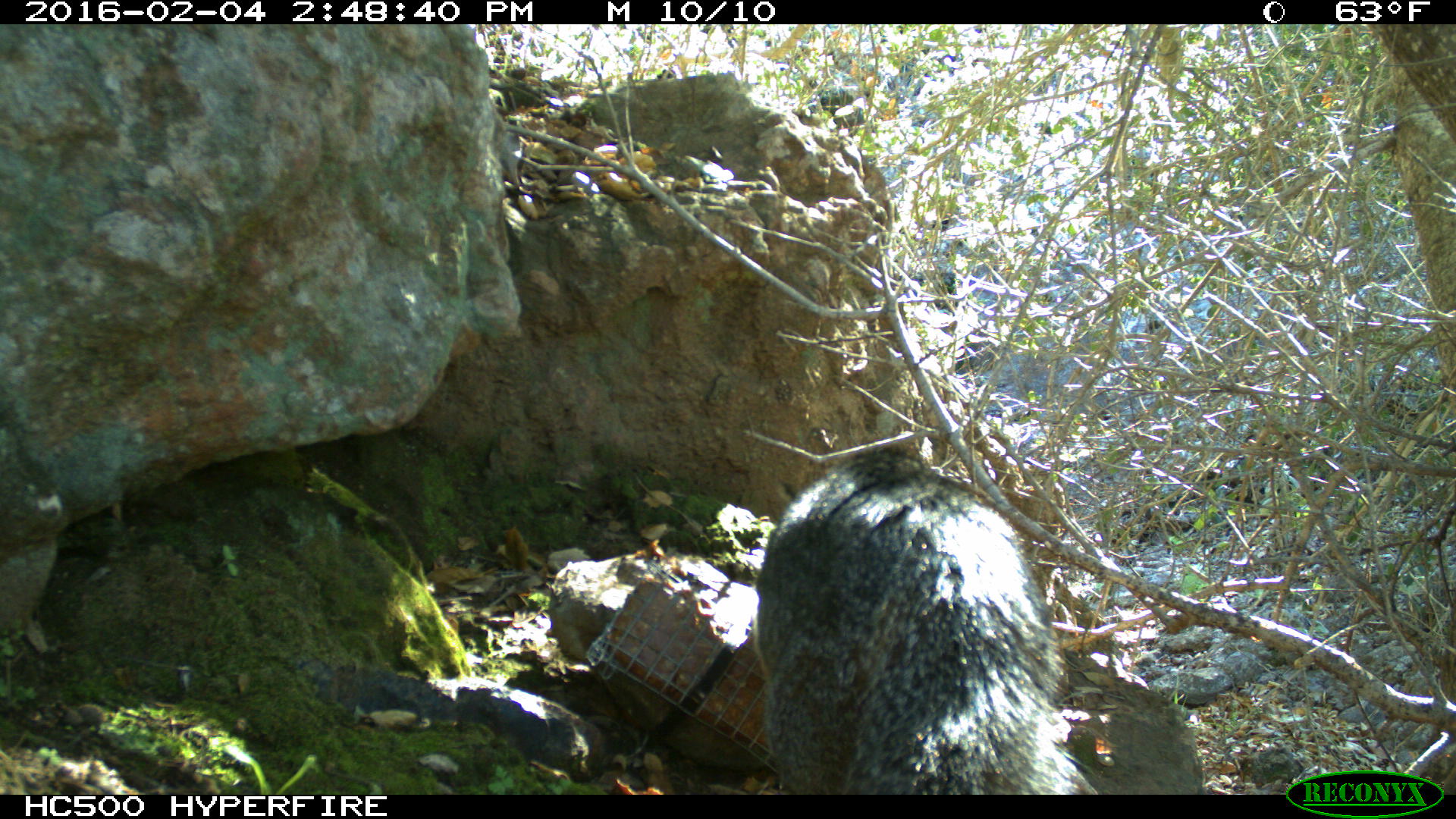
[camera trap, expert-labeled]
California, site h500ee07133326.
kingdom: Animalia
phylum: Chordata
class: Mammalia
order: Carnivora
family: Canidae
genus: Urocyon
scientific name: Urocyon littoralis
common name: island fox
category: fox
Fox (island fox) (Urocyon littoralis).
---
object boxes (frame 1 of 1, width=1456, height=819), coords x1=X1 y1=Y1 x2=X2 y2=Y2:
fox: x1=757 y1=453 x2=1066 y2=794